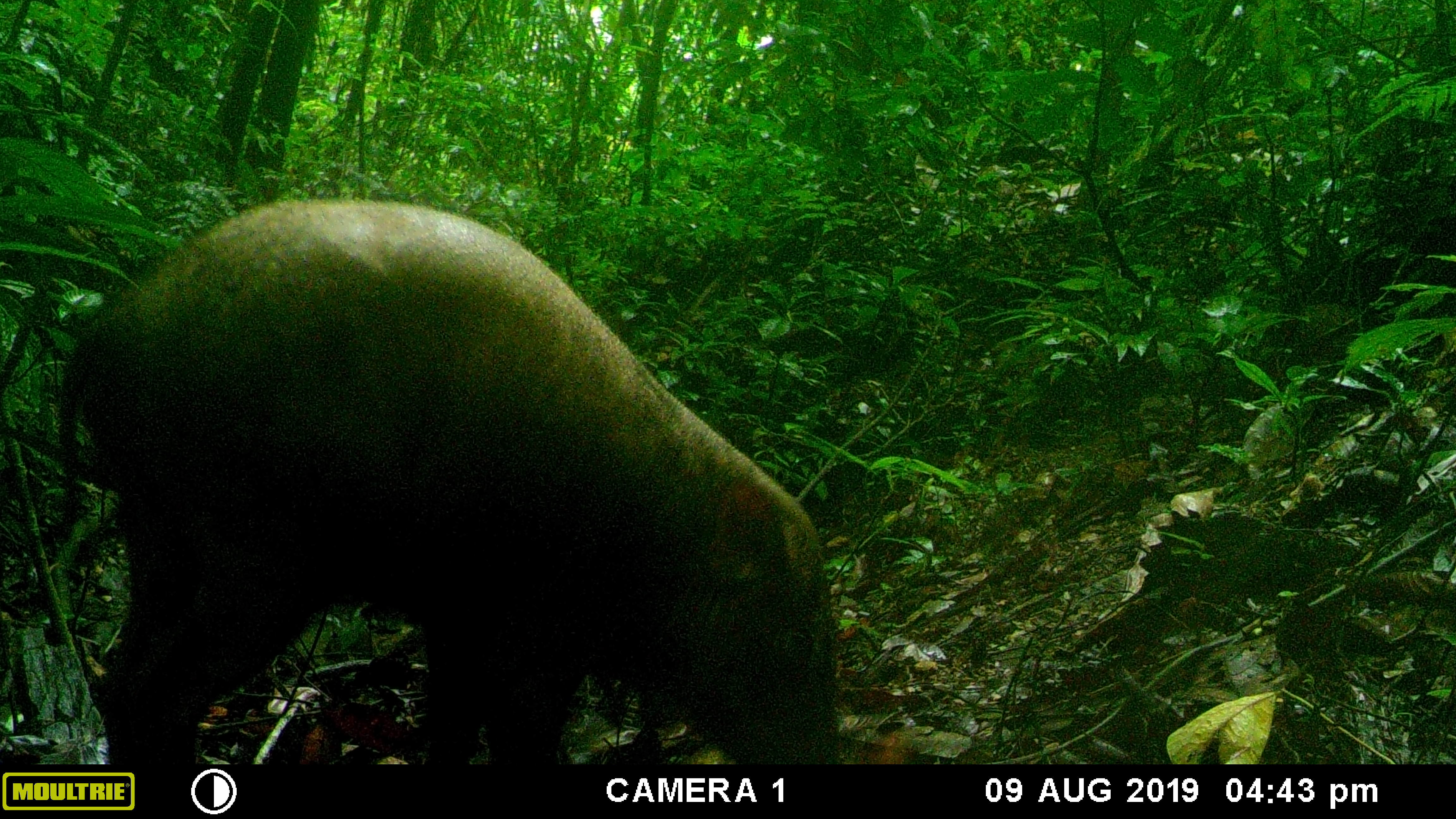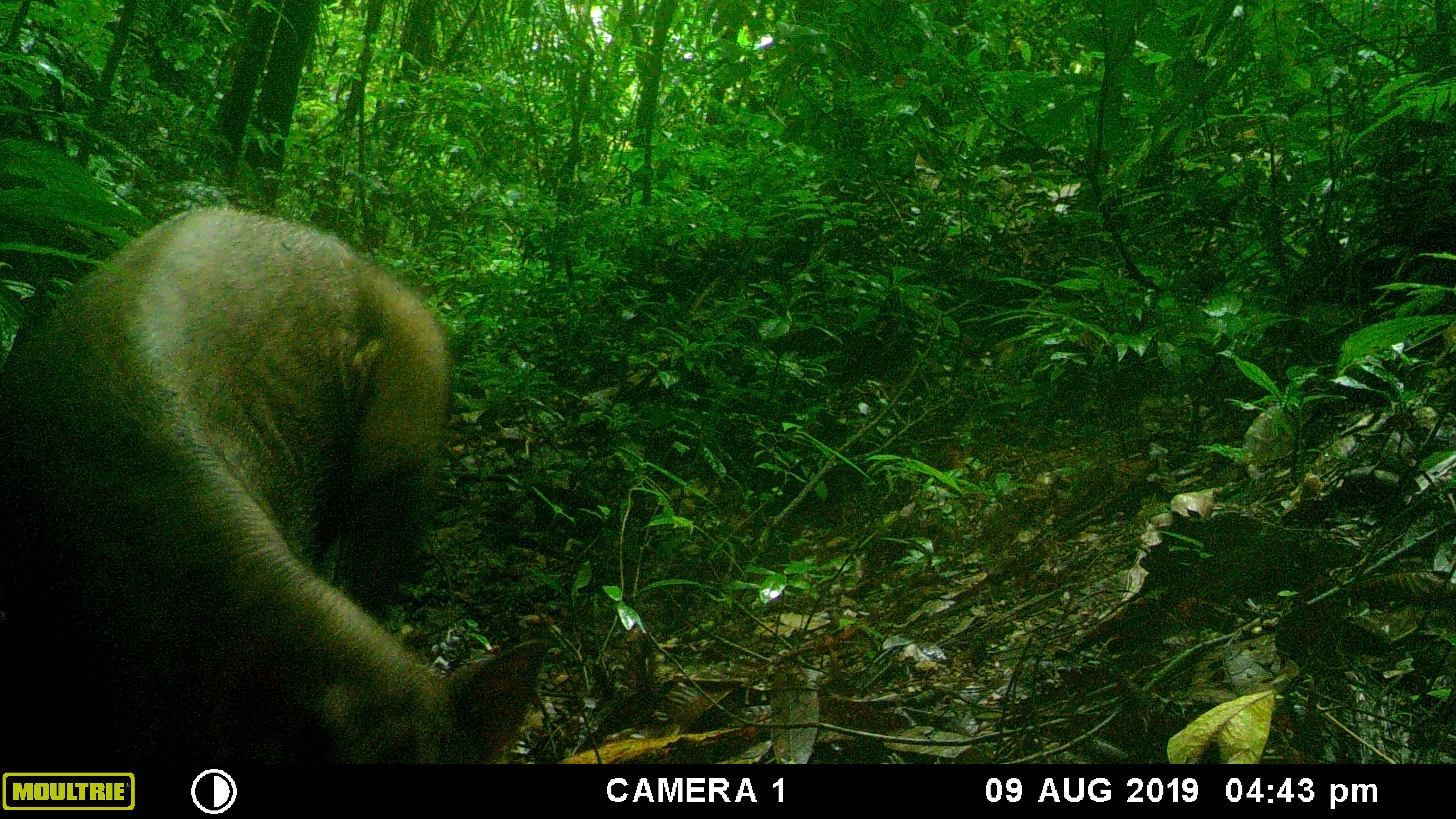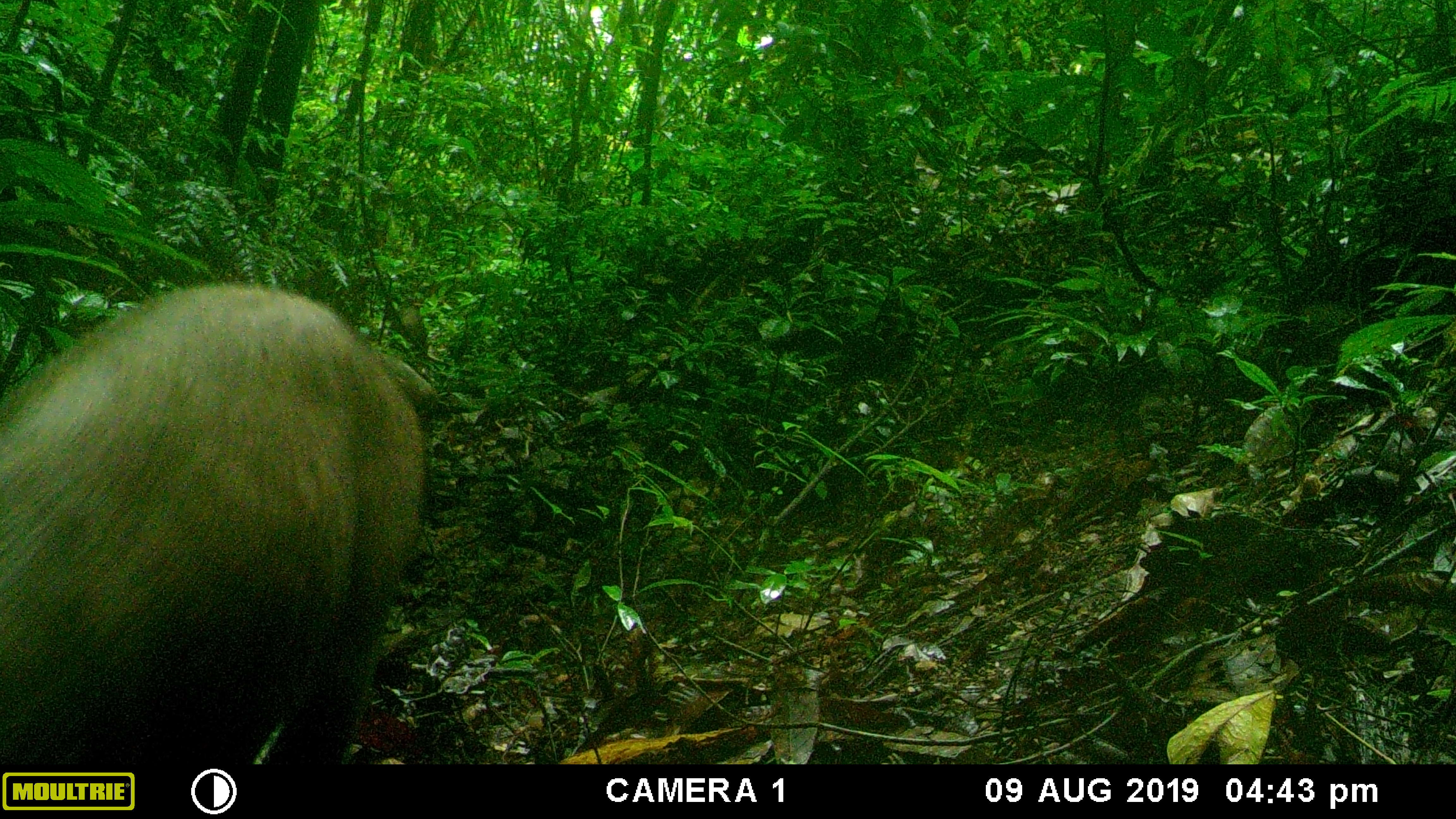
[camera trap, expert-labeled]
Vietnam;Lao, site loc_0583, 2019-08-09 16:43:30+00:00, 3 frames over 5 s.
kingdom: Animalia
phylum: Chordata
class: Mammalia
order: Artiodactyla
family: Suidae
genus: Sus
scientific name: Sus scrofa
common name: eurasian wild pig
Eurasian wild pig (Sus scrofa). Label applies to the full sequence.